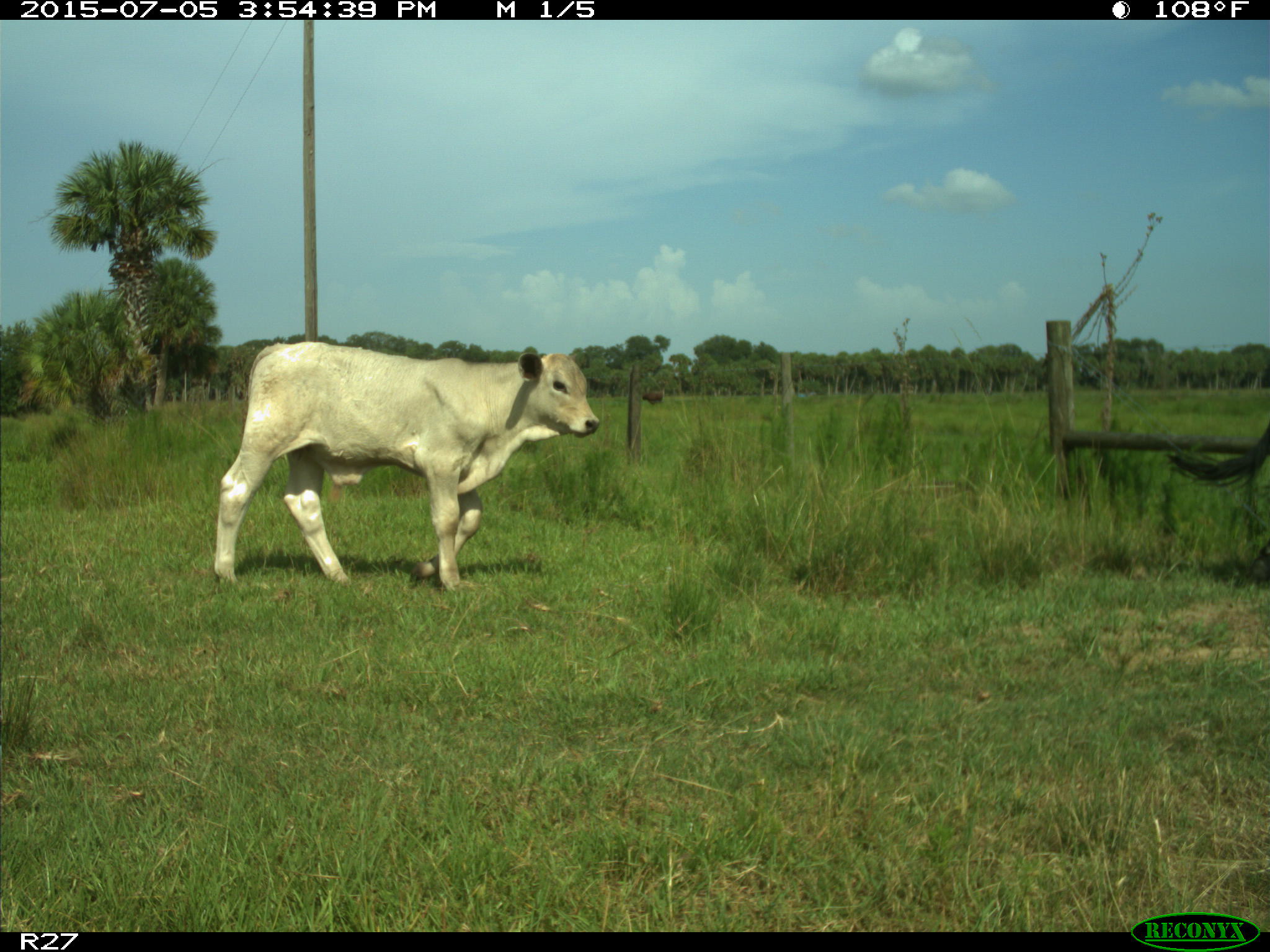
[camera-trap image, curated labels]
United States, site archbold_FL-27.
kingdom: Animalia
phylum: Chordata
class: Mammalia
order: Artiodactyla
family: Bovidae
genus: Bos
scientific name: Bos taurus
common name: domestic cow